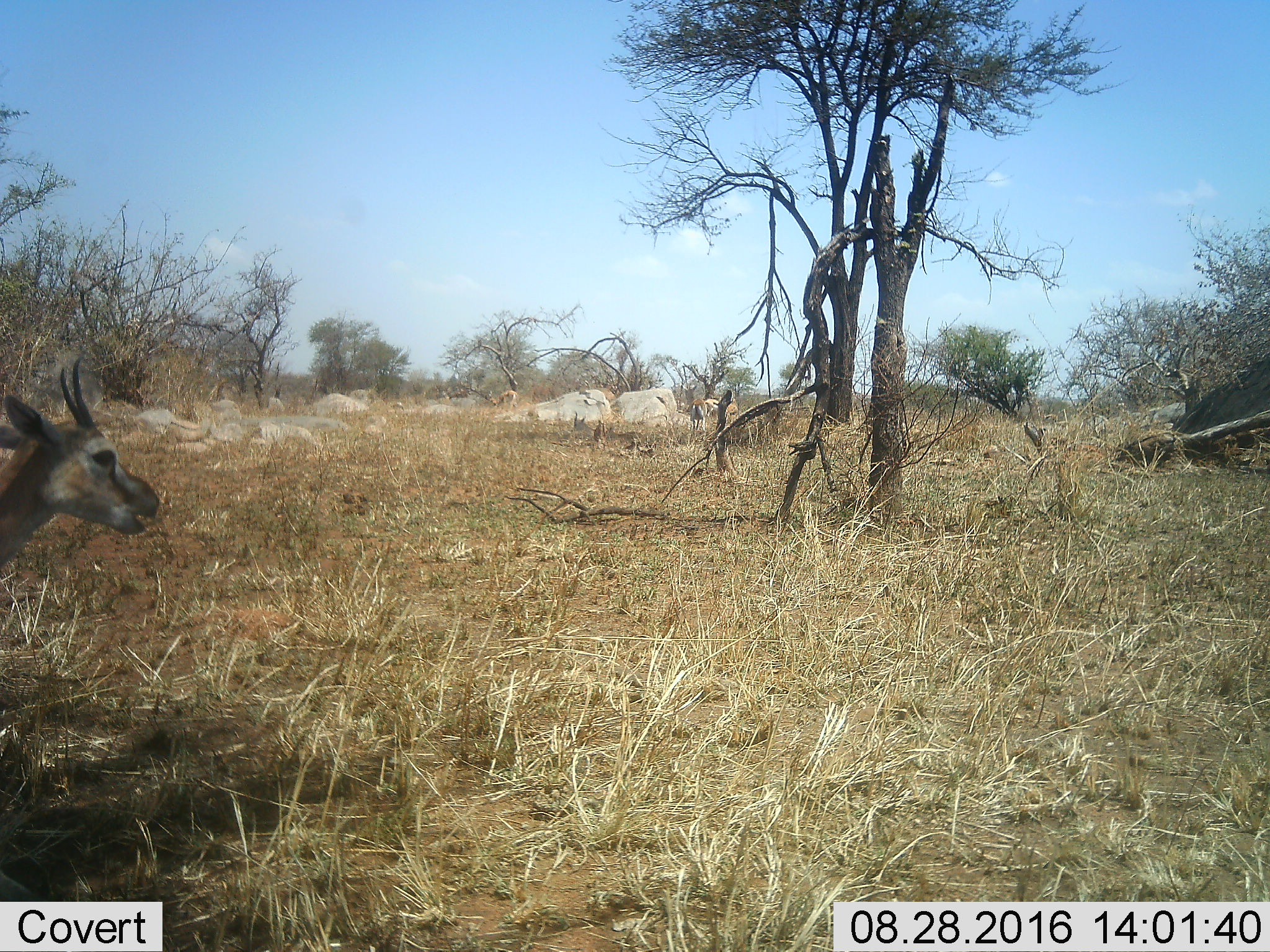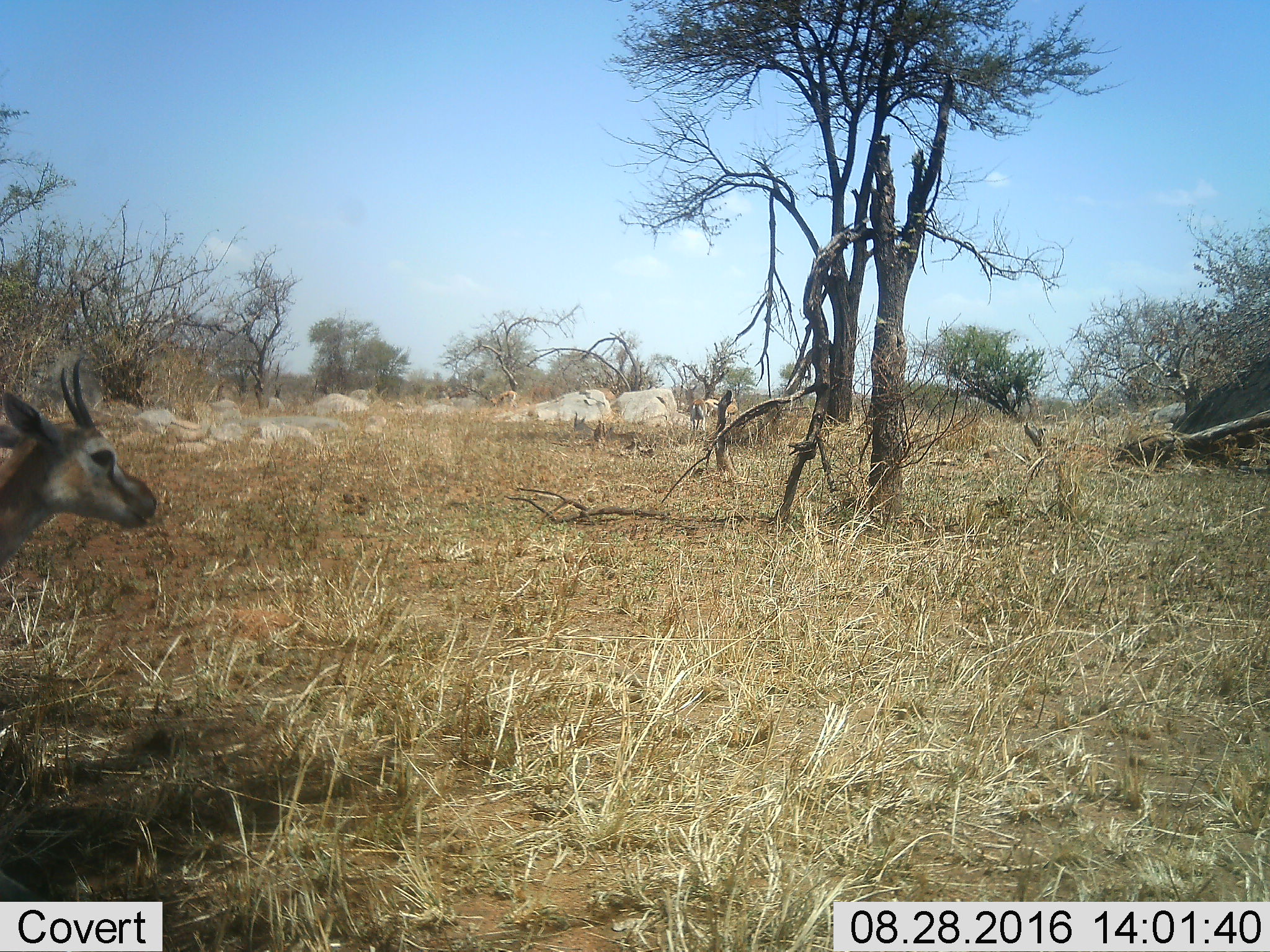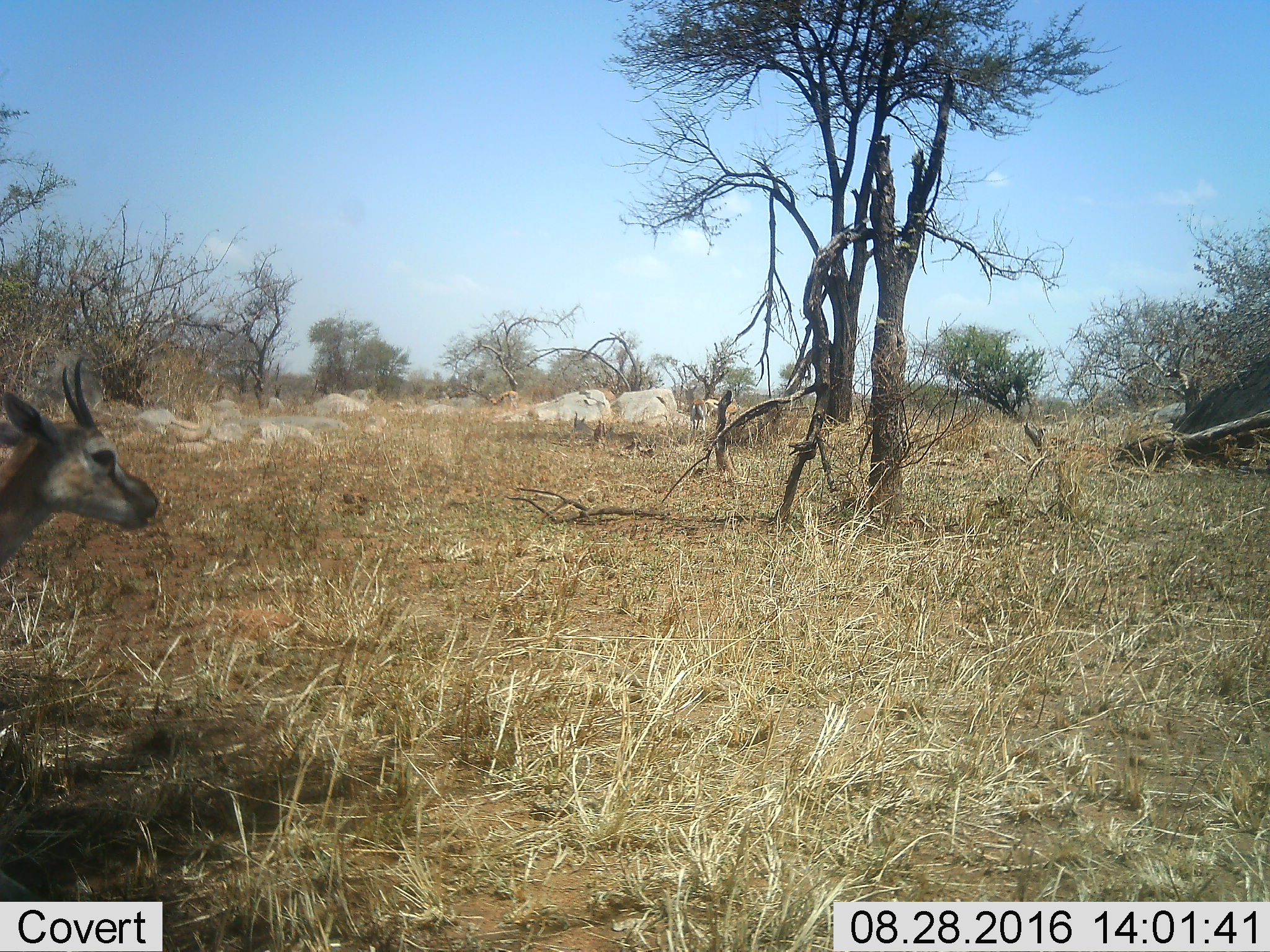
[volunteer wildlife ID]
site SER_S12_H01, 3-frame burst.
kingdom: Animalia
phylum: Chordata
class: Mammalia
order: Artiodactyla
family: Bovidae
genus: Eudorcas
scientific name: Eudorcas thomsonii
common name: thomson's gazelle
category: gazellethomsons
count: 3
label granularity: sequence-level